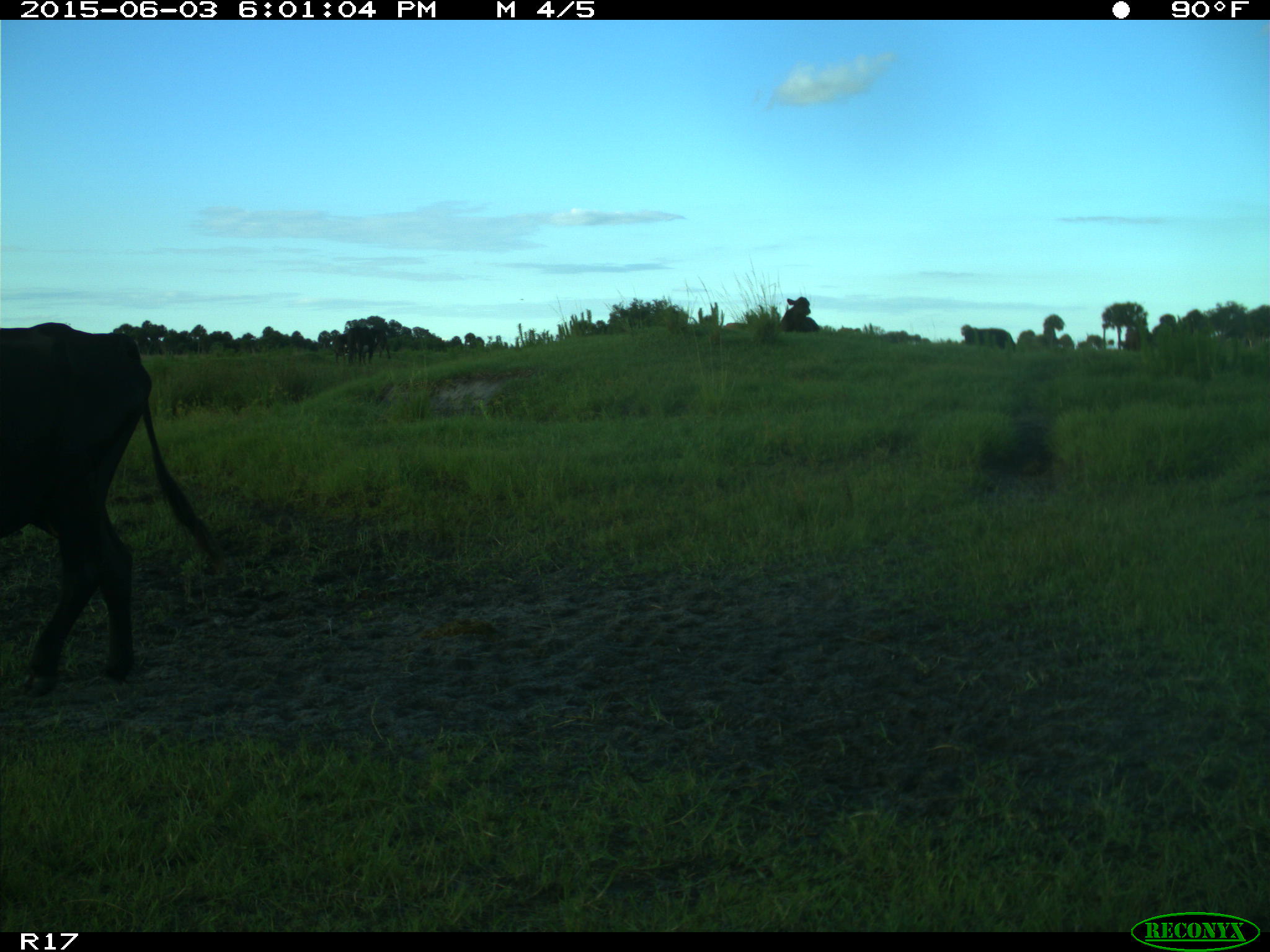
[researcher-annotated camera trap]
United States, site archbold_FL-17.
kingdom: Animalia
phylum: Chordata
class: Mammalia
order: Artiodactyla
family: Bovidae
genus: Bos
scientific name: Bos taurus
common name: domestic cow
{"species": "Bos taurus (domestic cow)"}